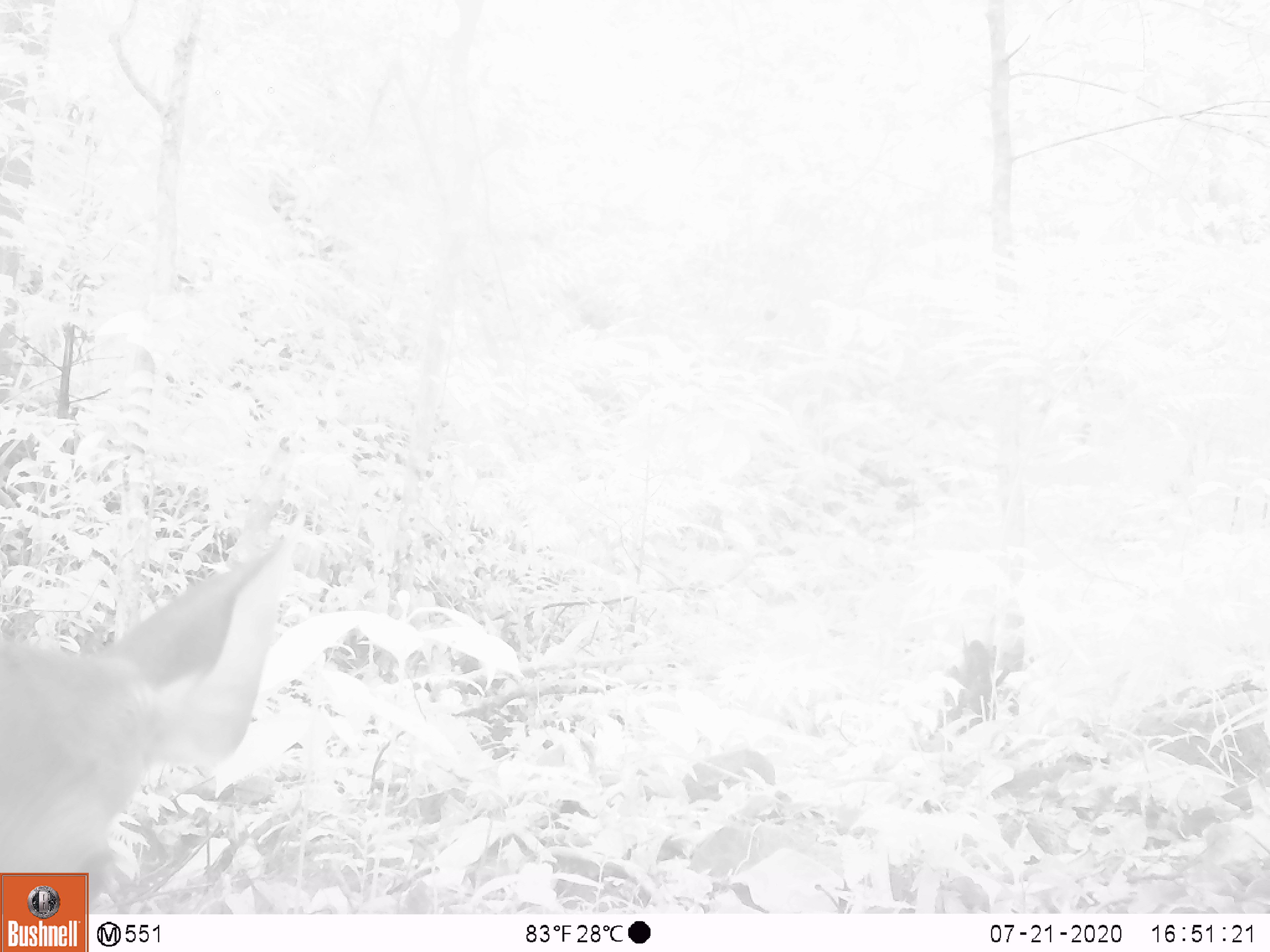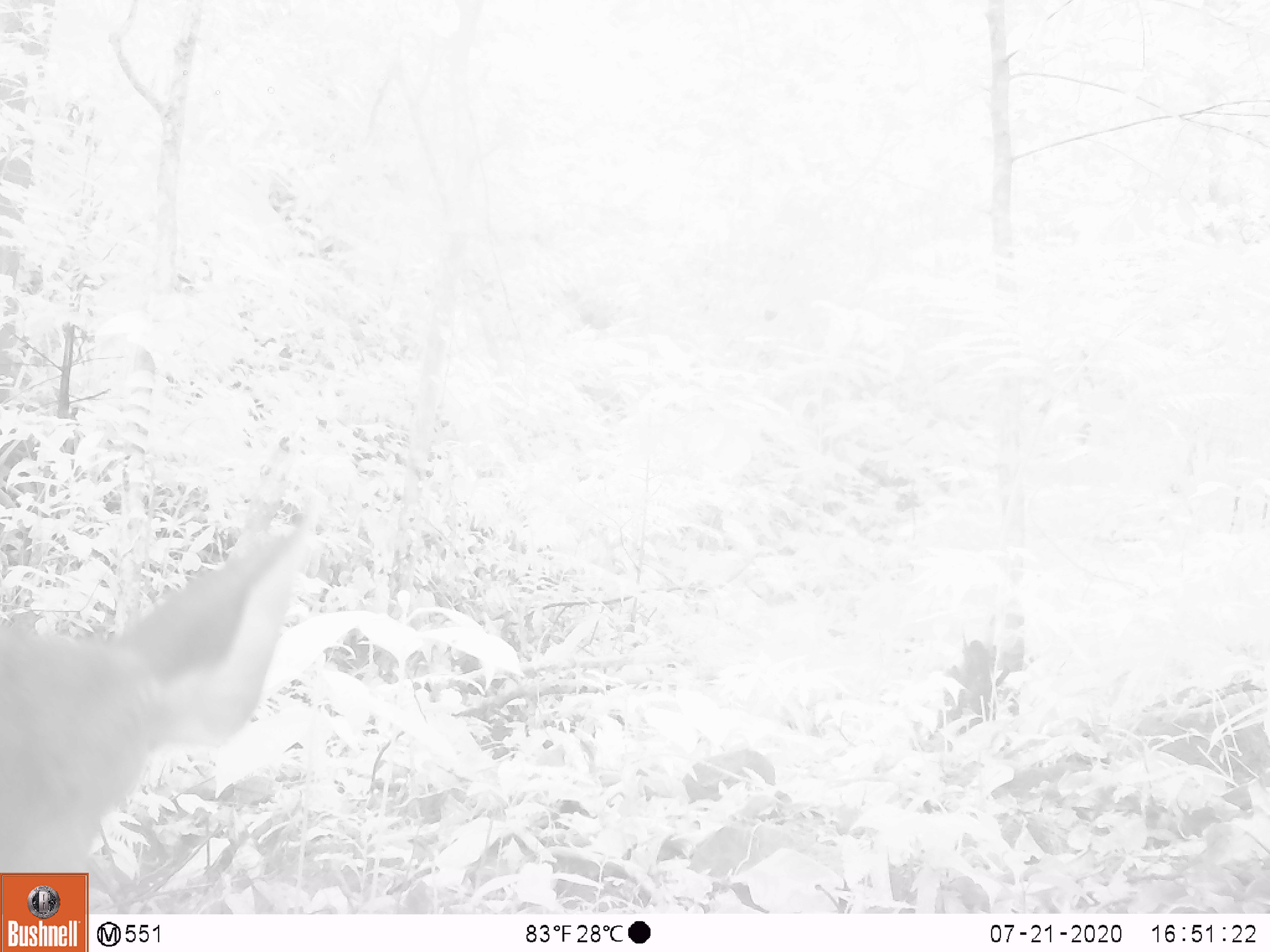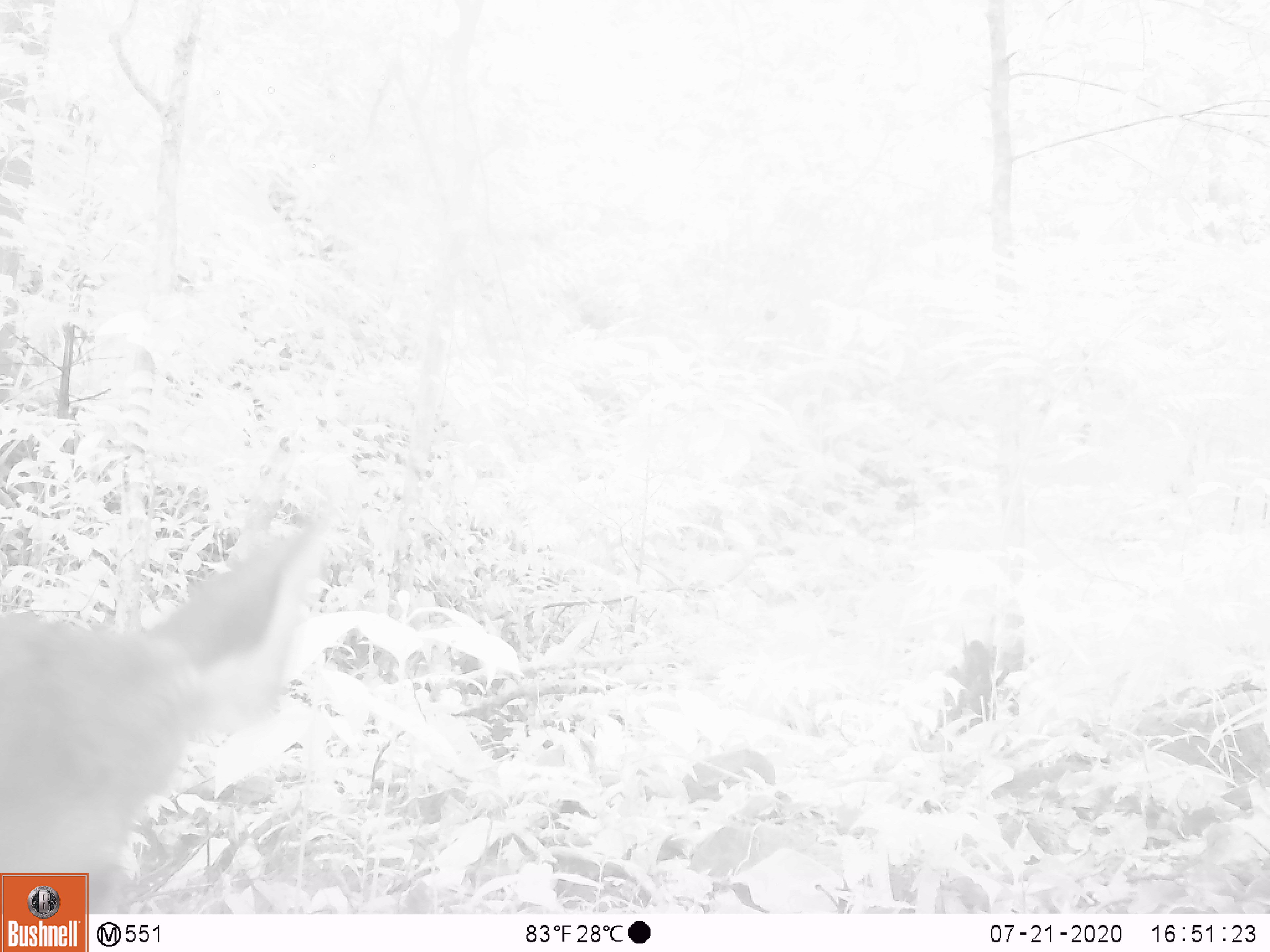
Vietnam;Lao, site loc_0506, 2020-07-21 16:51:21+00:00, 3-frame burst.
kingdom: Animalia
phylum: Chordata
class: Mammalia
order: Artiodactyla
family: Cervidae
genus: Rusa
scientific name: Rusa unicolor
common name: sambar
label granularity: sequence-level